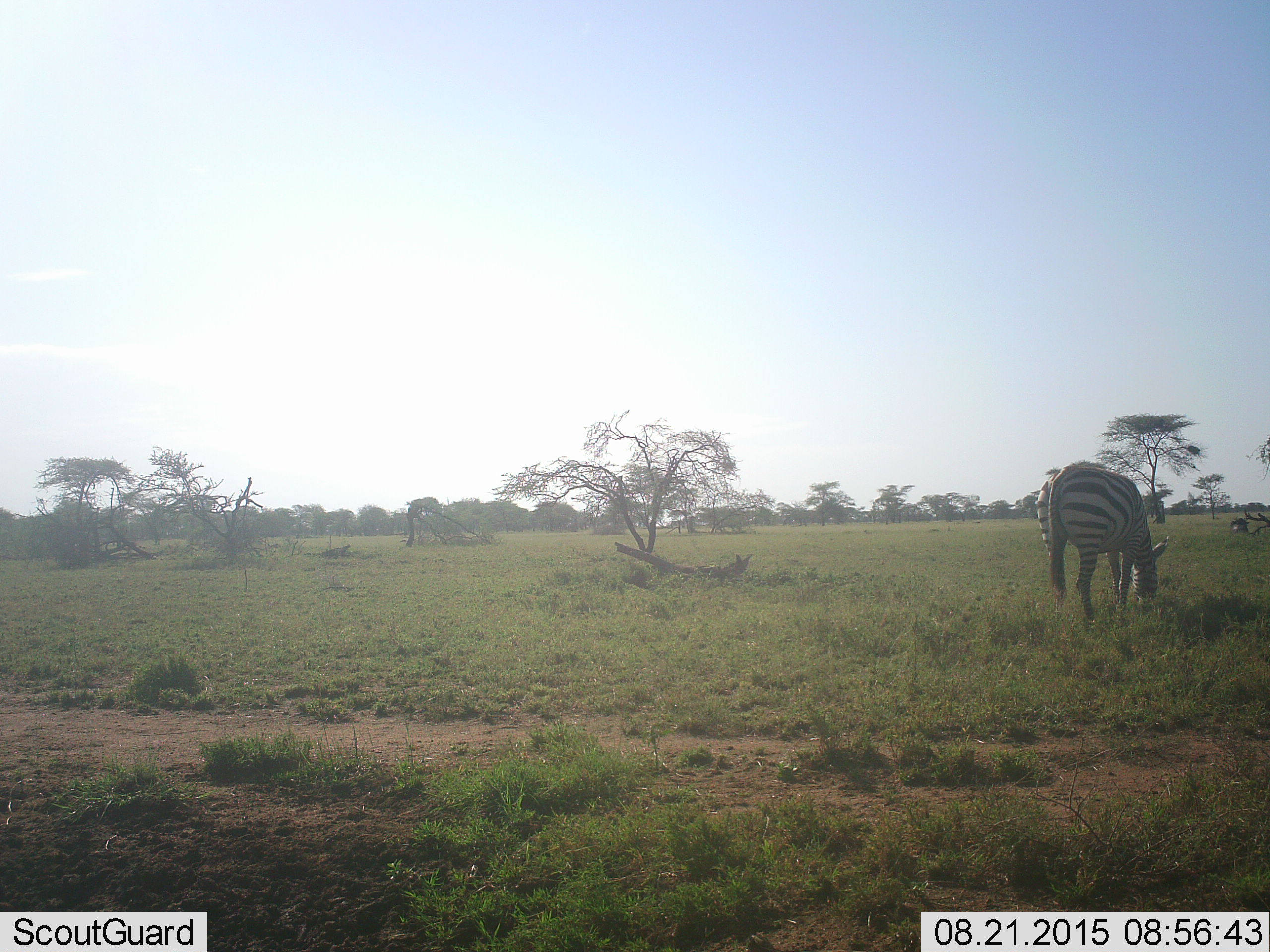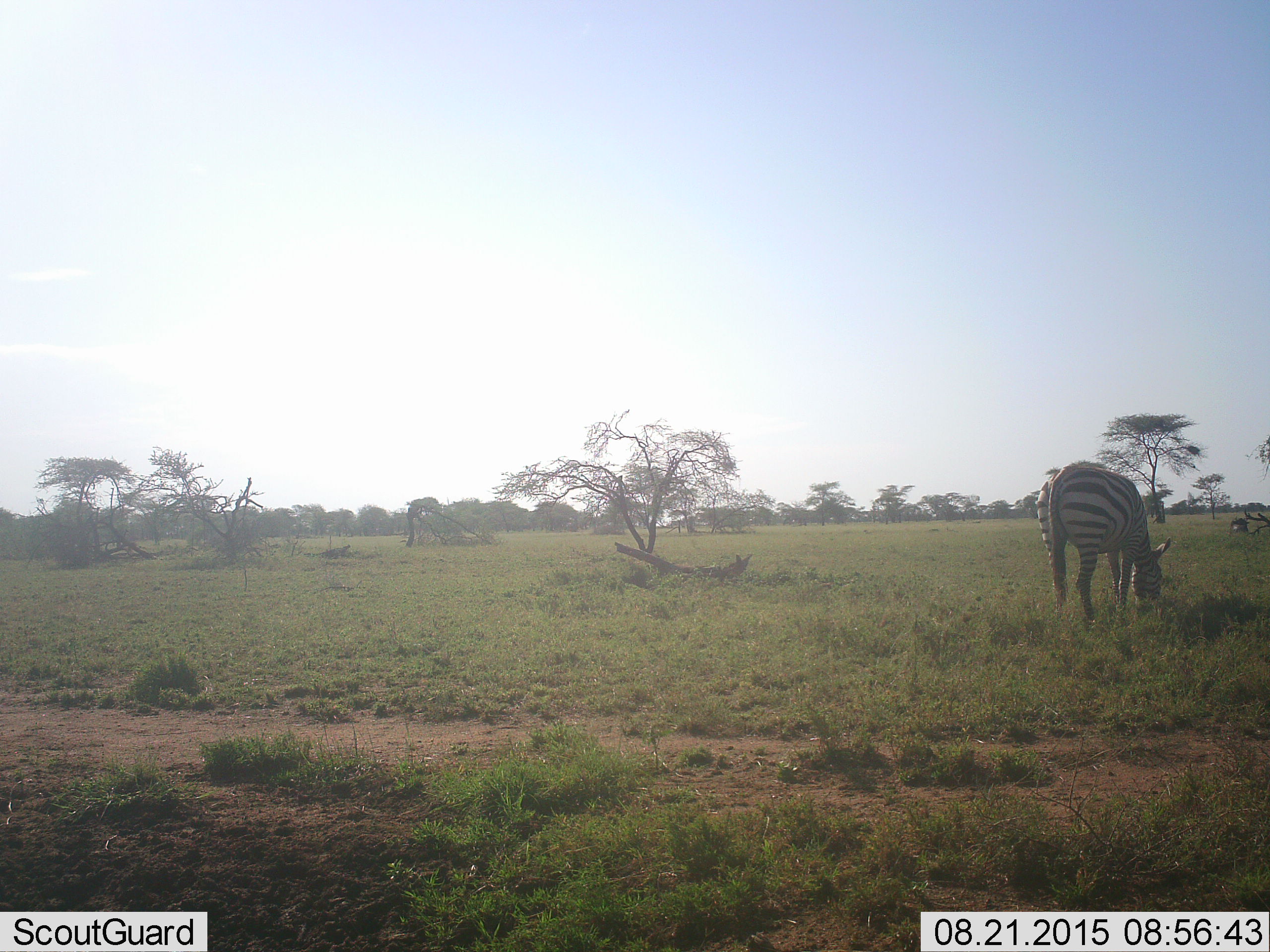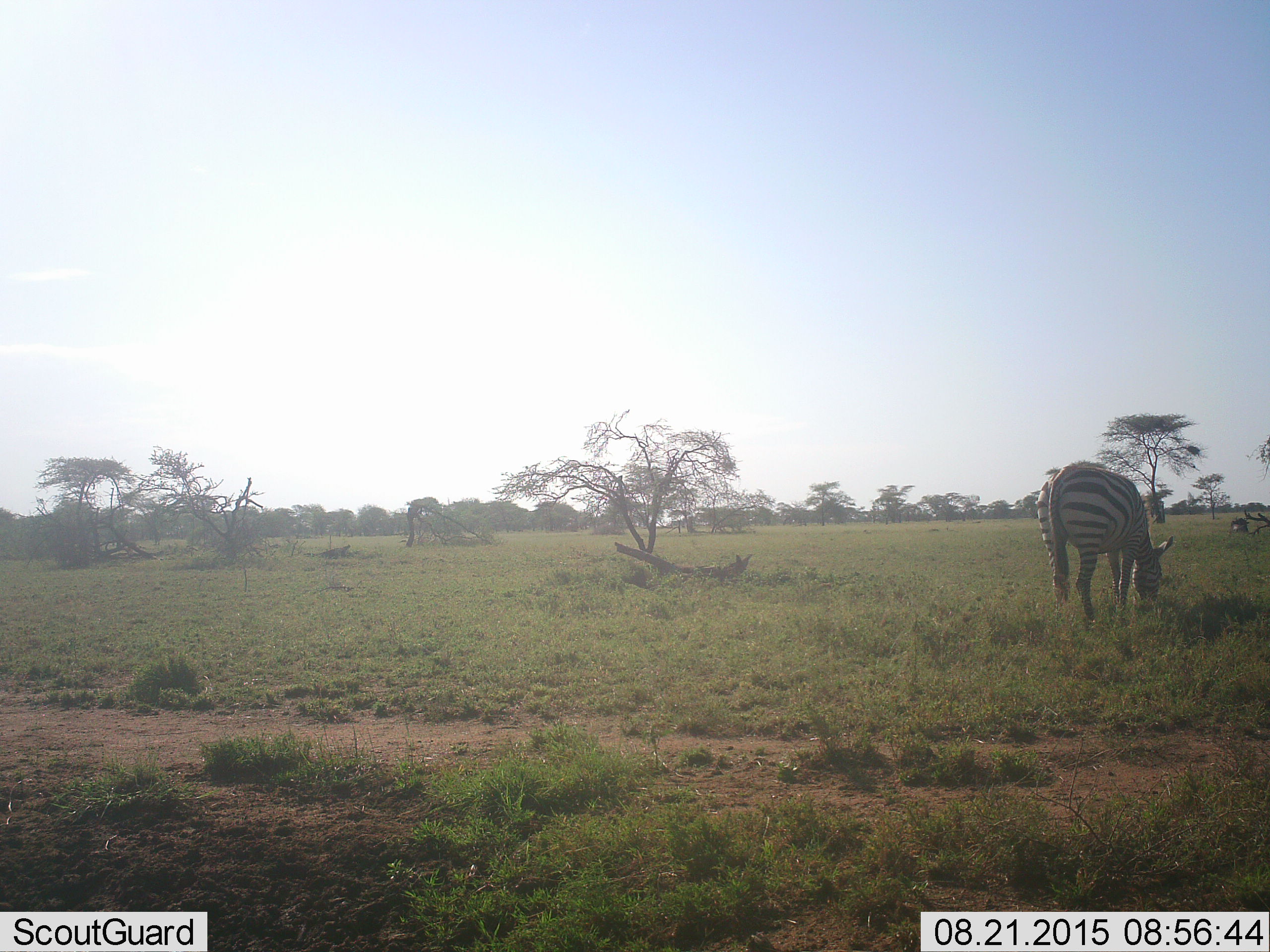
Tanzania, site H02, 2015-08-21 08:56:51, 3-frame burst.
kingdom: Animalia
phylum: Chordata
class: Mammalia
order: Perissodactyla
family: Equidae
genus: Equus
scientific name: Equus quagga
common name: plains zebra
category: zebra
Zebra (plains zebra) (Equus quagga), count 1. Behavior (volunteer vote fractions): standing 10%, resting 0%, moving 0%, interacting 0%. Young present (vote fraction): 0%. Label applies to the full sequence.